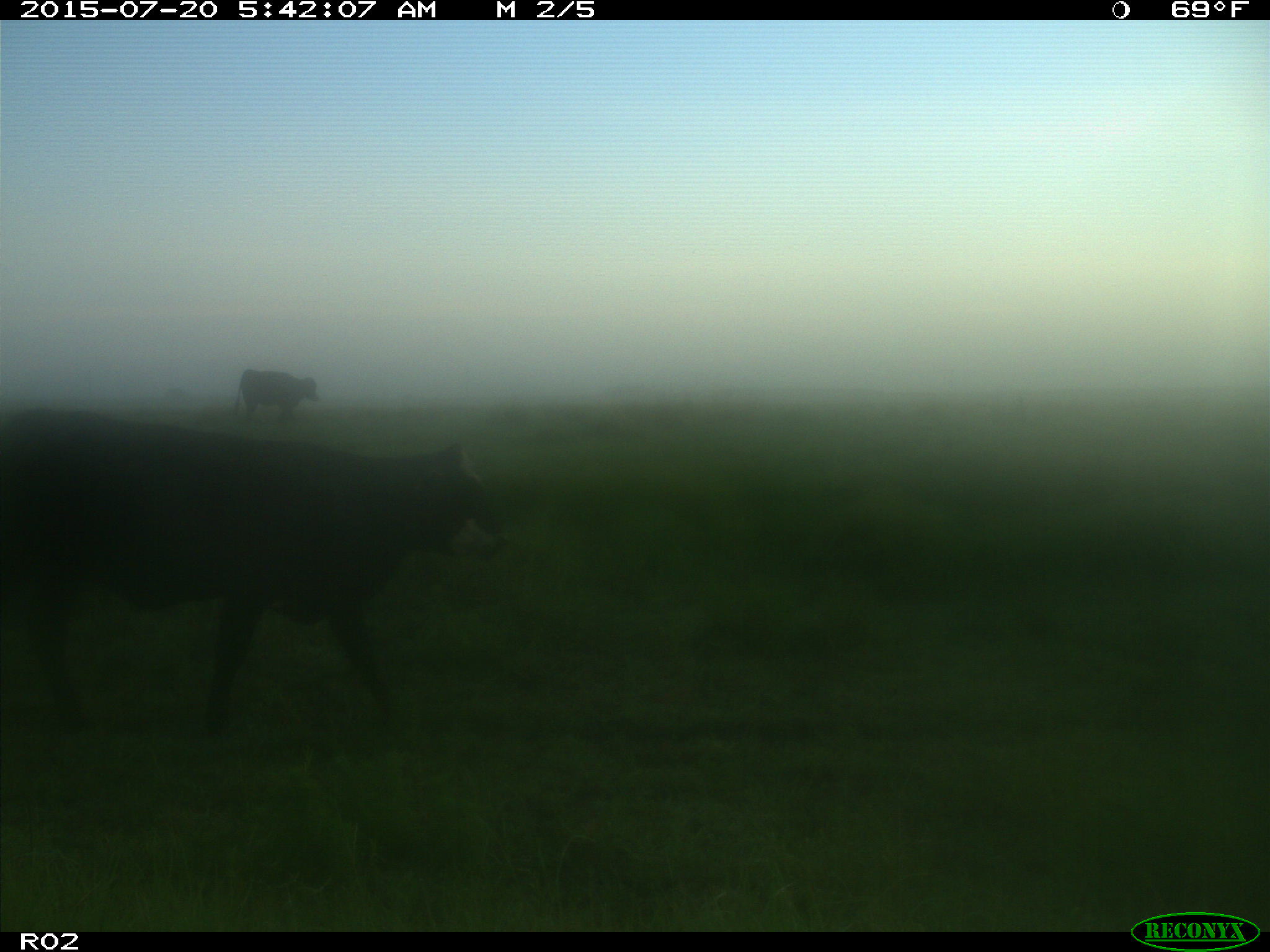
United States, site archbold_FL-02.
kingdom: Animalia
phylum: Chordata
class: Mammalia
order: Artiodactyla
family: Bovidae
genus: Bos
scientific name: Bos taurus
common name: domestic cow